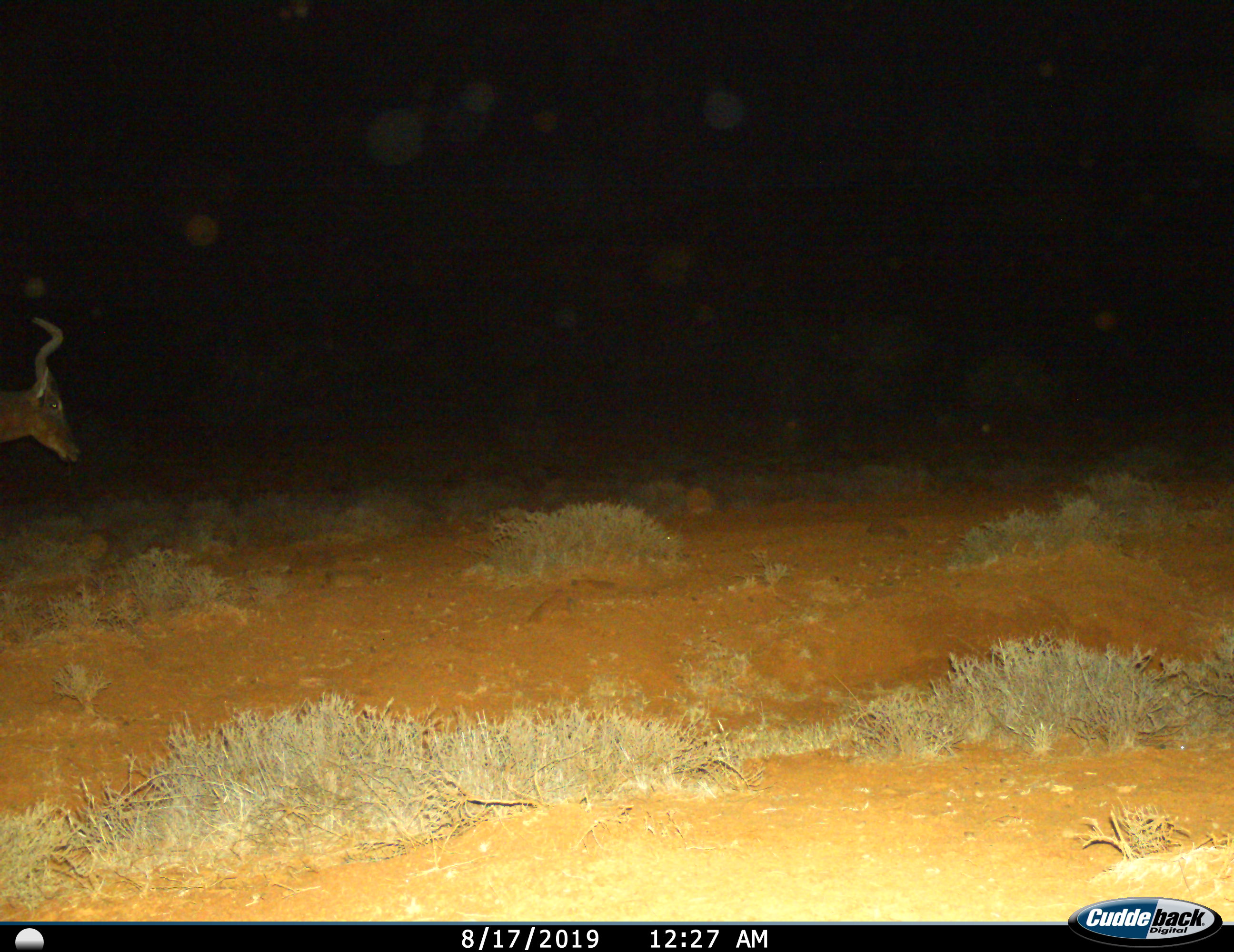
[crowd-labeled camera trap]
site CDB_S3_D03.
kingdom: Animalia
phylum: Chordata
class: Mammalia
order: Artiodactyla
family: Bovidae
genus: Alcelaphus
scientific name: Alcelaphus buselaphus caama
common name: red hartebeest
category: hartebeestred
Hartebeestred (red hartebeest) (Alcelaphus buselaphus caama), count 1. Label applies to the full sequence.